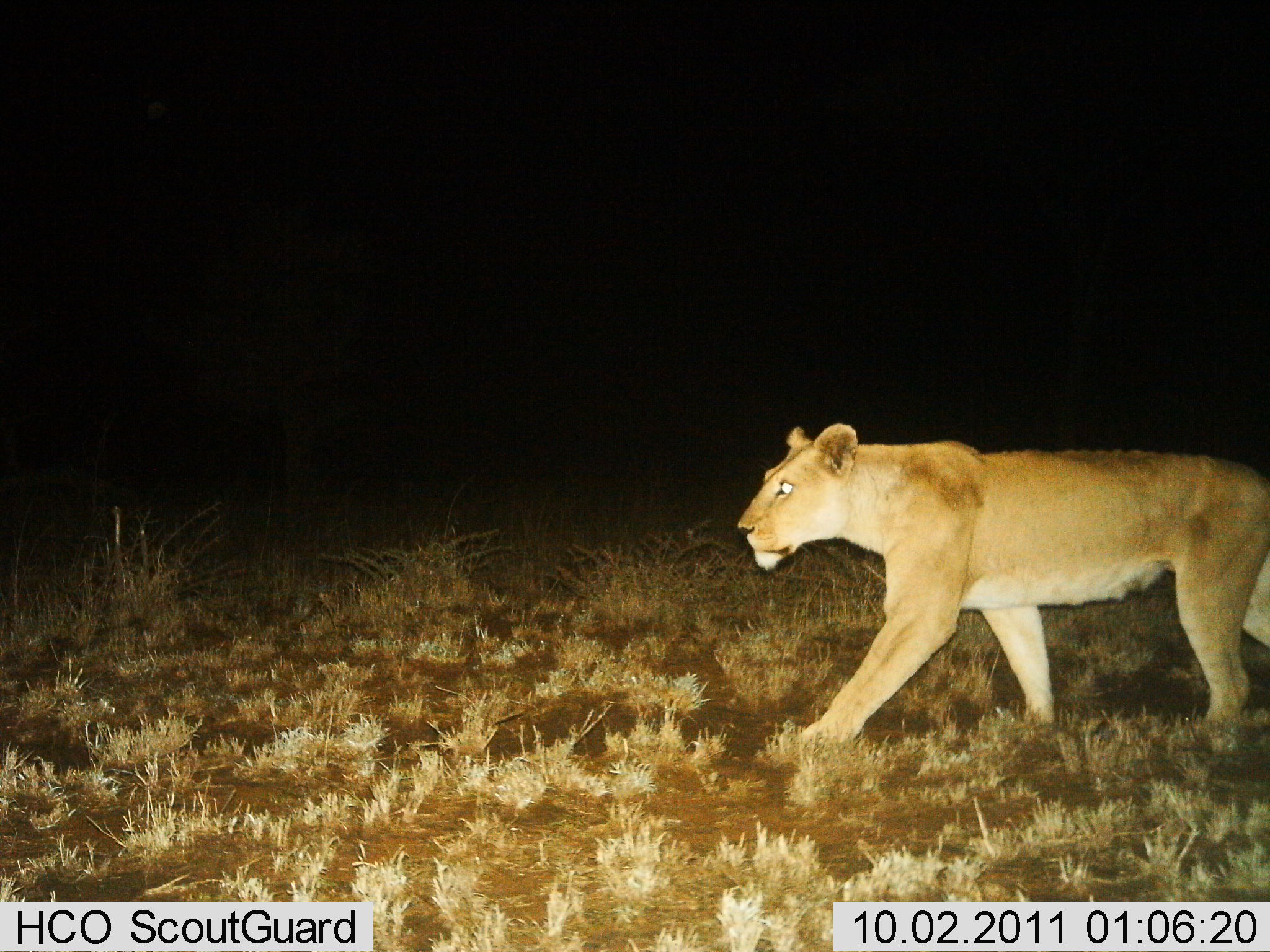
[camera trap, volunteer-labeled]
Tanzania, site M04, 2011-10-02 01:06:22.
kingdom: Animalia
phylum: Chordata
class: Mammalia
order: Carnivora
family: Felidae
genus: Panthera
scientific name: Panthera leo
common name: lion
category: lionfemale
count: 1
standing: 10%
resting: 0%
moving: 90%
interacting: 0%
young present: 0%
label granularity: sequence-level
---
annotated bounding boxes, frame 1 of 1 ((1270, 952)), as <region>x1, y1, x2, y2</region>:
animal: <region>737, 405, 1269, 764</region>